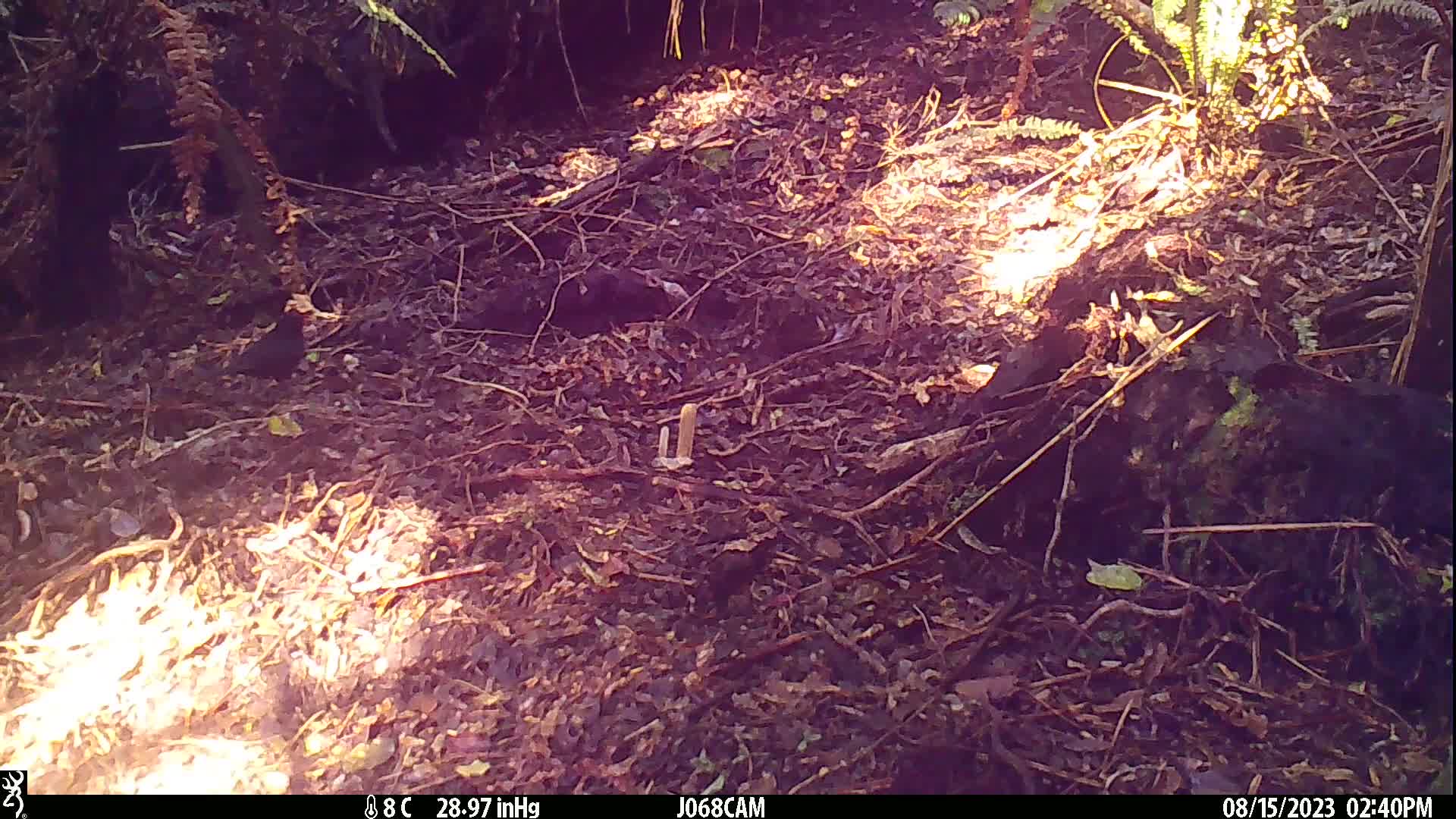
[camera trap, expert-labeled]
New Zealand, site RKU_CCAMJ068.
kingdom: Animalia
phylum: Chordata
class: Aves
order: Passeriformes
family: Turdidae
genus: Turdus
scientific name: Turdus merula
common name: eurasian blackbird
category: blackbird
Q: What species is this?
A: Blackbird (eurasian blackbird) (Turdus merula).